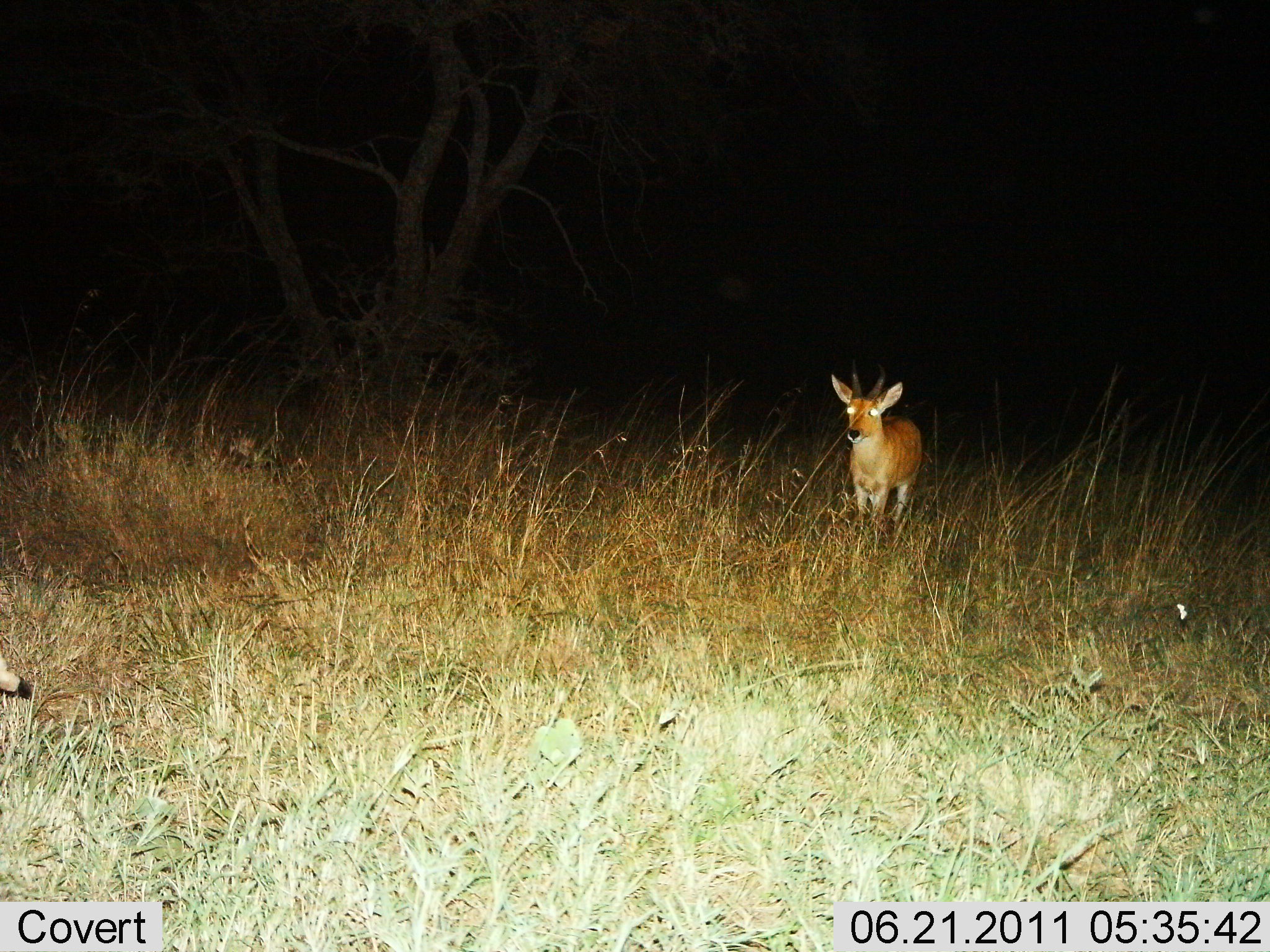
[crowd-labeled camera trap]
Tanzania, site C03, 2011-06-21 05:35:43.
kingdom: Animalia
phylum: Chordata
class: Mammalia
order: Artiodactyla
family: Bovidae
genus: Redunca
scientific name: Redunca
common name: reedbuck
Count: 1.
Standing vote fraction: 100%.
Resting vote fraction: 0%.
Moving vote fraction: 0%.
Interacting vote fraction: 0%.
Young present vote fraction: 0%.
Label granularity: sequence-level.